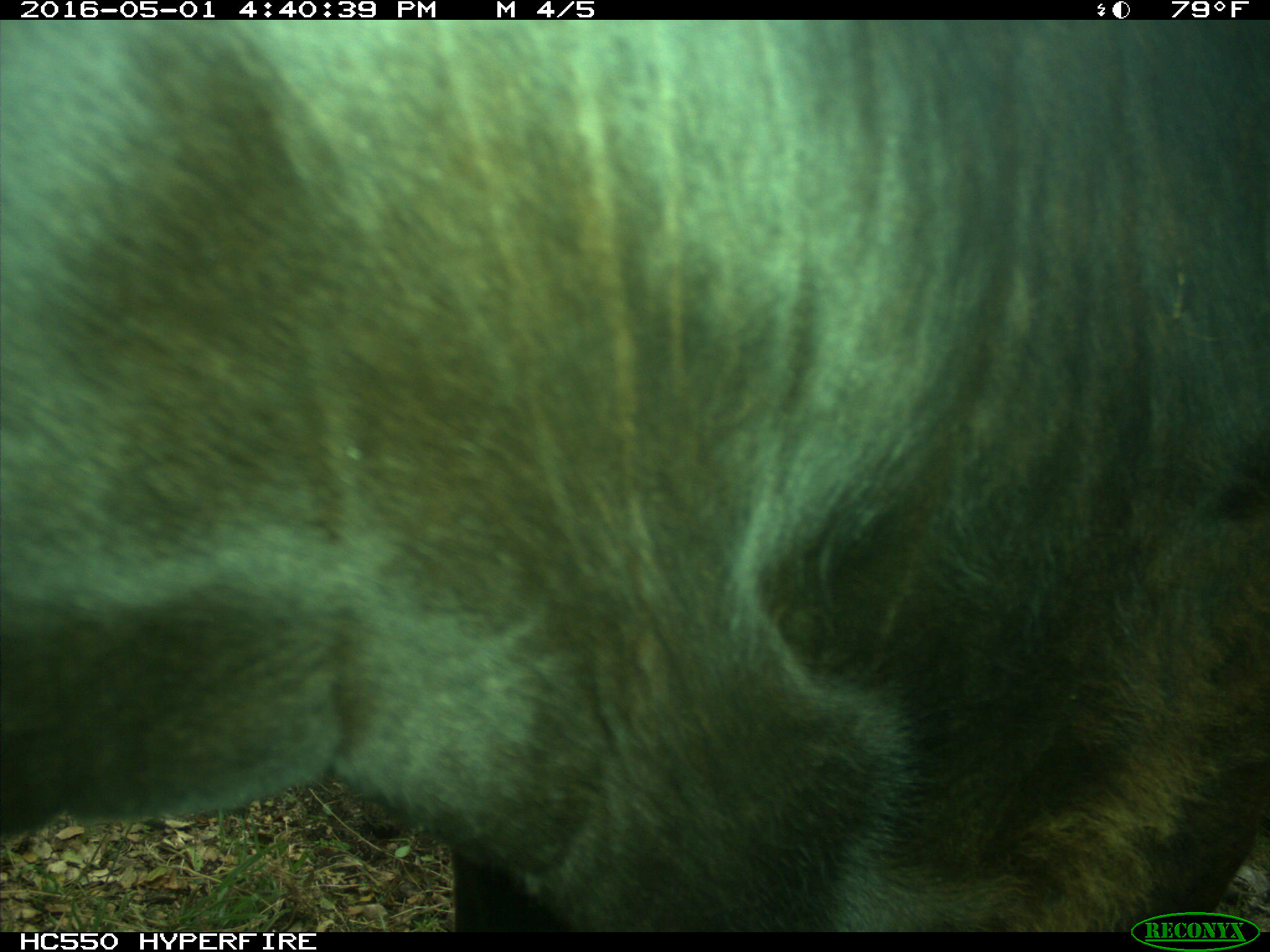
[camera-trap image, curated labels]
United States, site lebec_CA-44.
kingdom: Animalia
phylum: Chordata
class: Mammalia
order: Artiodactyla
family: Bovidae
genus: Bos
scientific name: Bos taurus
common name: domestic cow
Bos taurus (domestic cow).